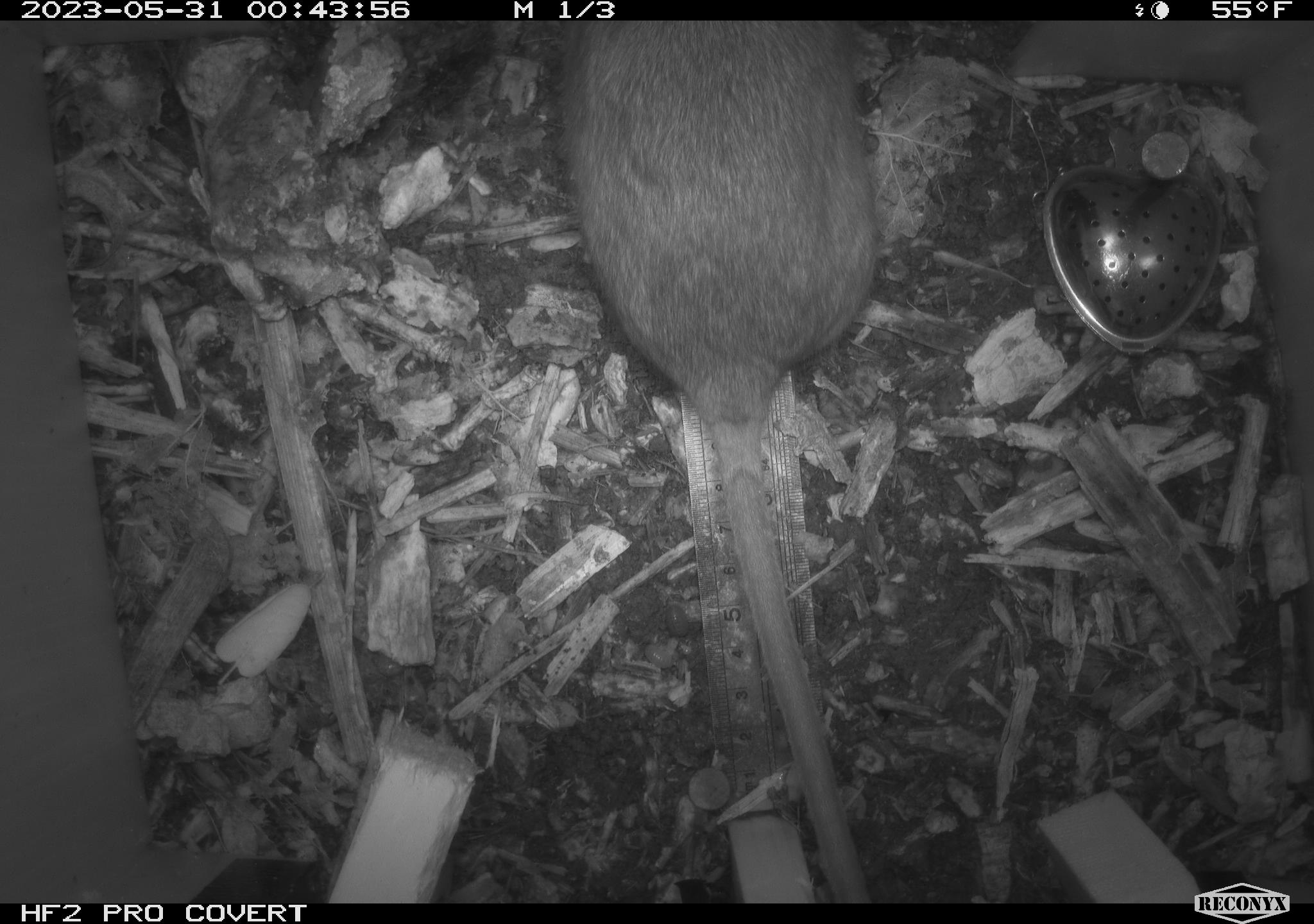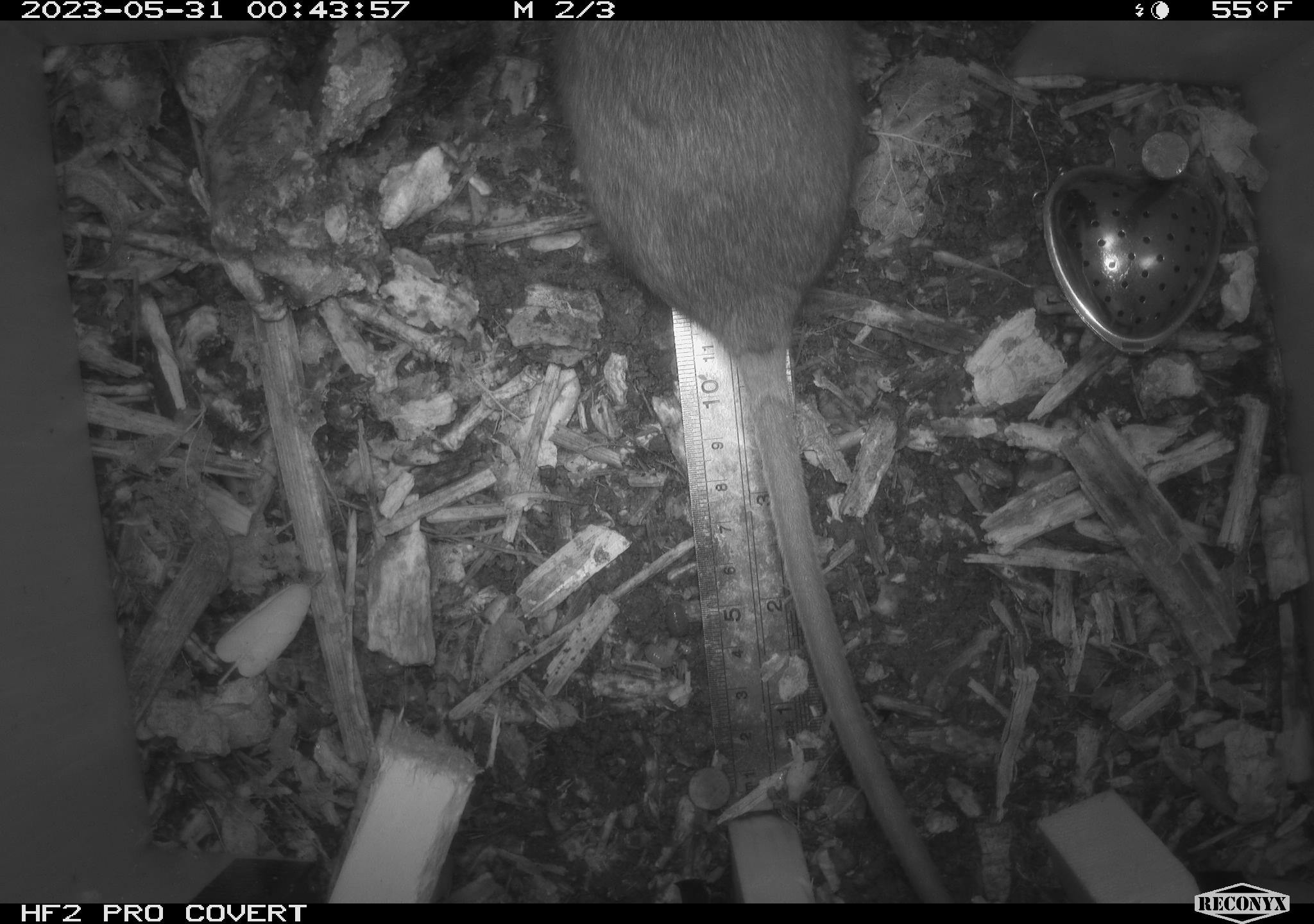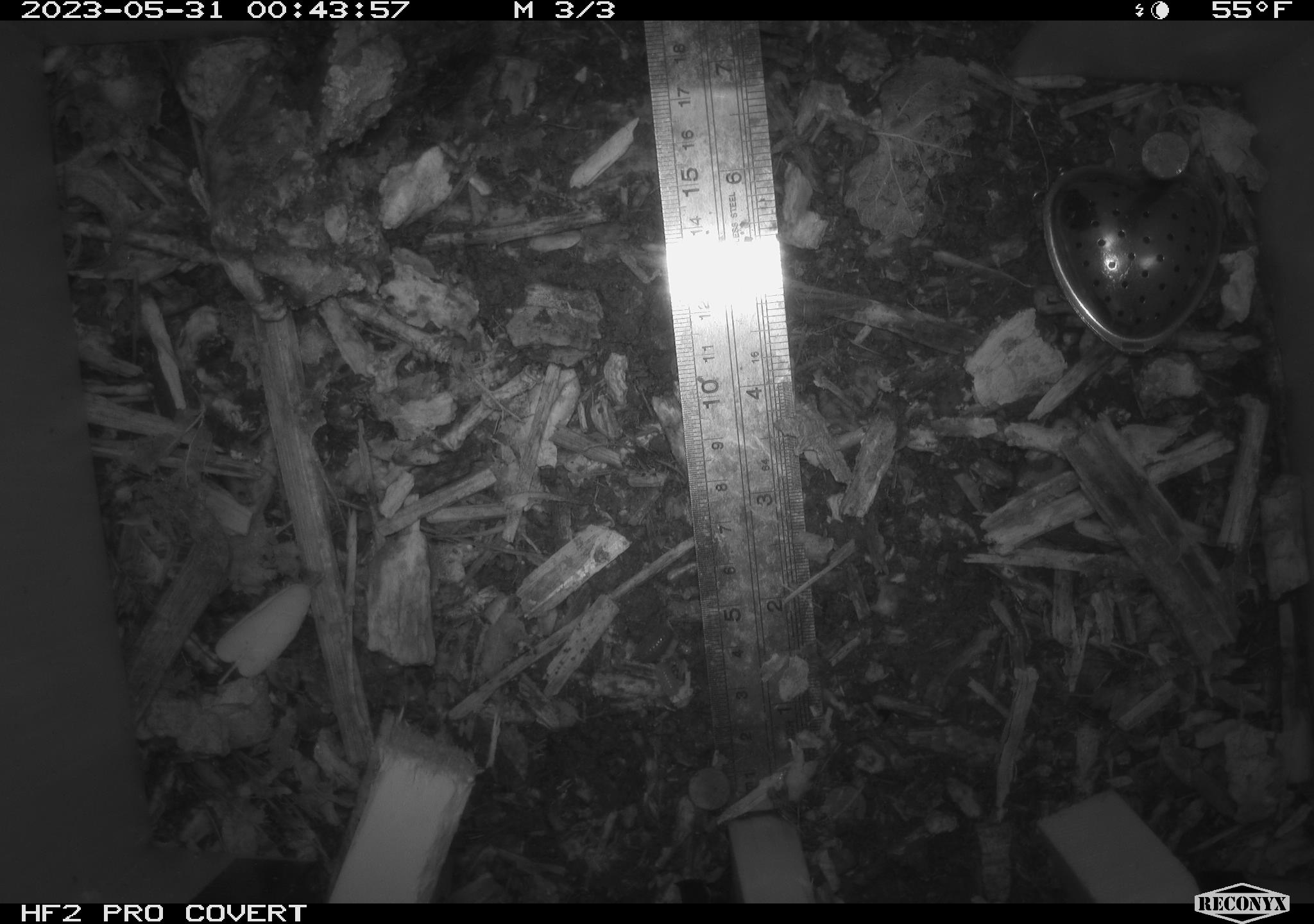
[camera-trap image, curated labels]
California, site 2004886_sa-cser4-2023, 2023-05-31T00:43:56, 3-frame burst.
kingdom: Animalia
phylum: Chordata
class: Mammalia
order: Rodentia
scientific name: Rodentia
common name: woodrat or rat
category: woodrat or rat species